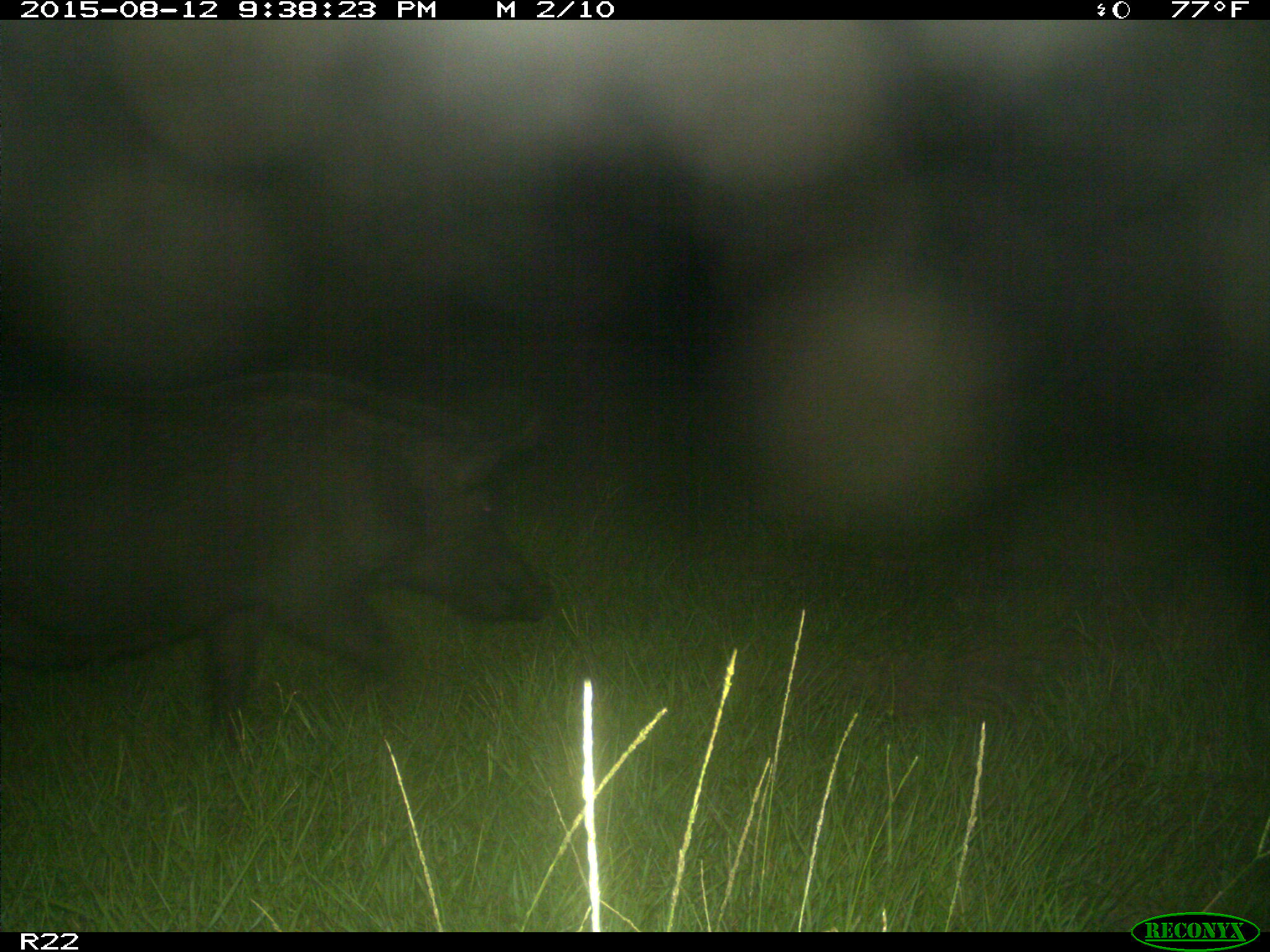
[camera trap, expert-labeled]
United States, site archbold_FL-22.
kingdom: Animalia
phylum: Chordata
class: Mammalia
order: Artiodactyla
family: Suidae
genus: Sus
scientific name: Sus scrofa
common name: wild boar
Sus scrofa (wild boar).